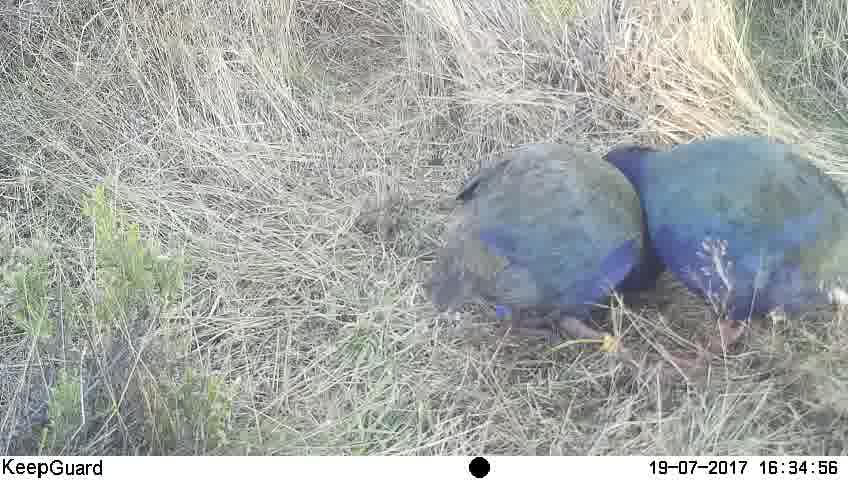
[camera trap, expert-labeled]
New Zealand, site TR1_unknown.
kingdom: Animalia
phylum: Chordata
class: Aves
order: Gruiformes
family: Rallidae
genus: Porphyrio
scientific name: Porphyrio mantelli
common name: takahe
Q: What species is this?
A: Takahe (Porphyrio mantelli).